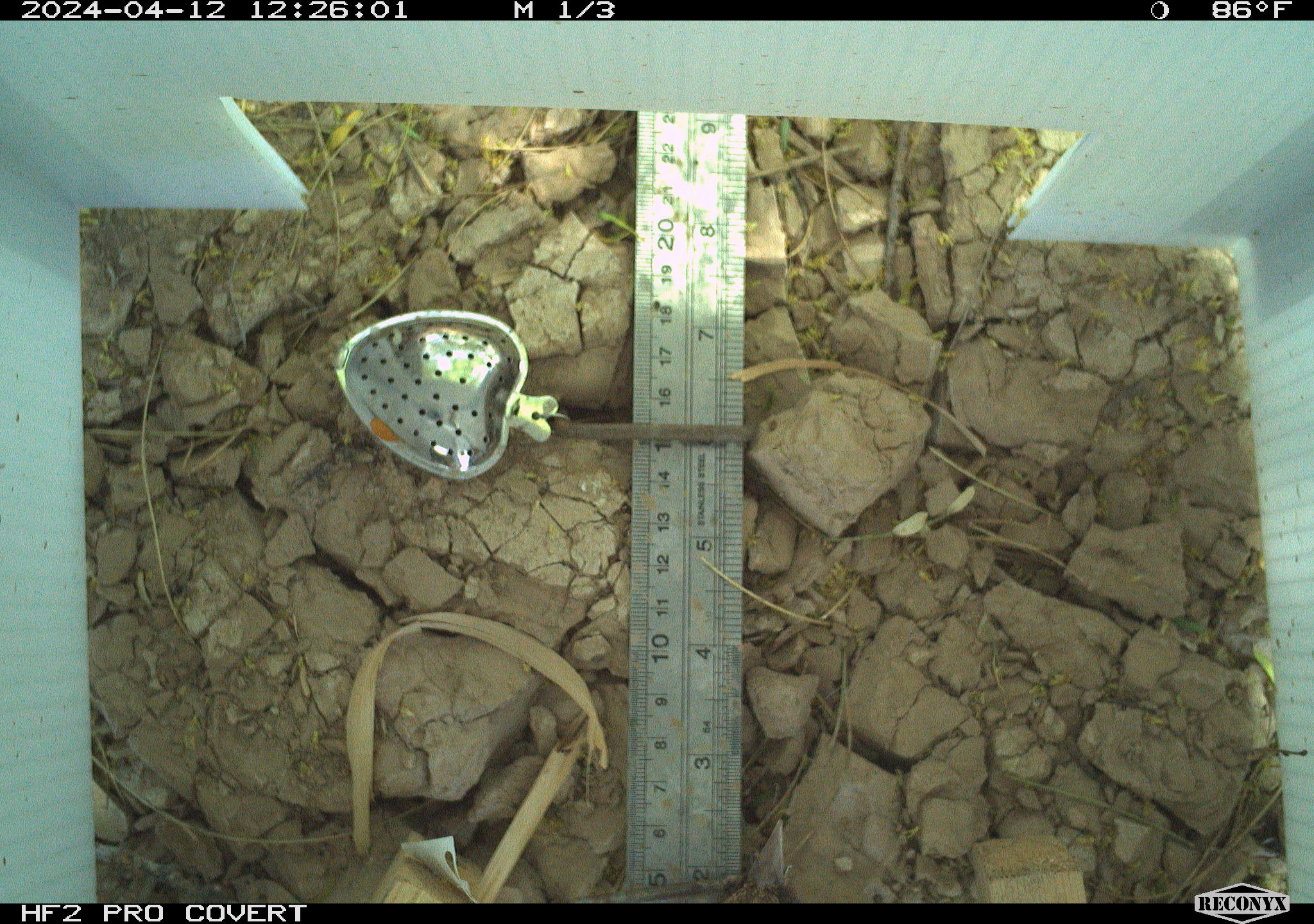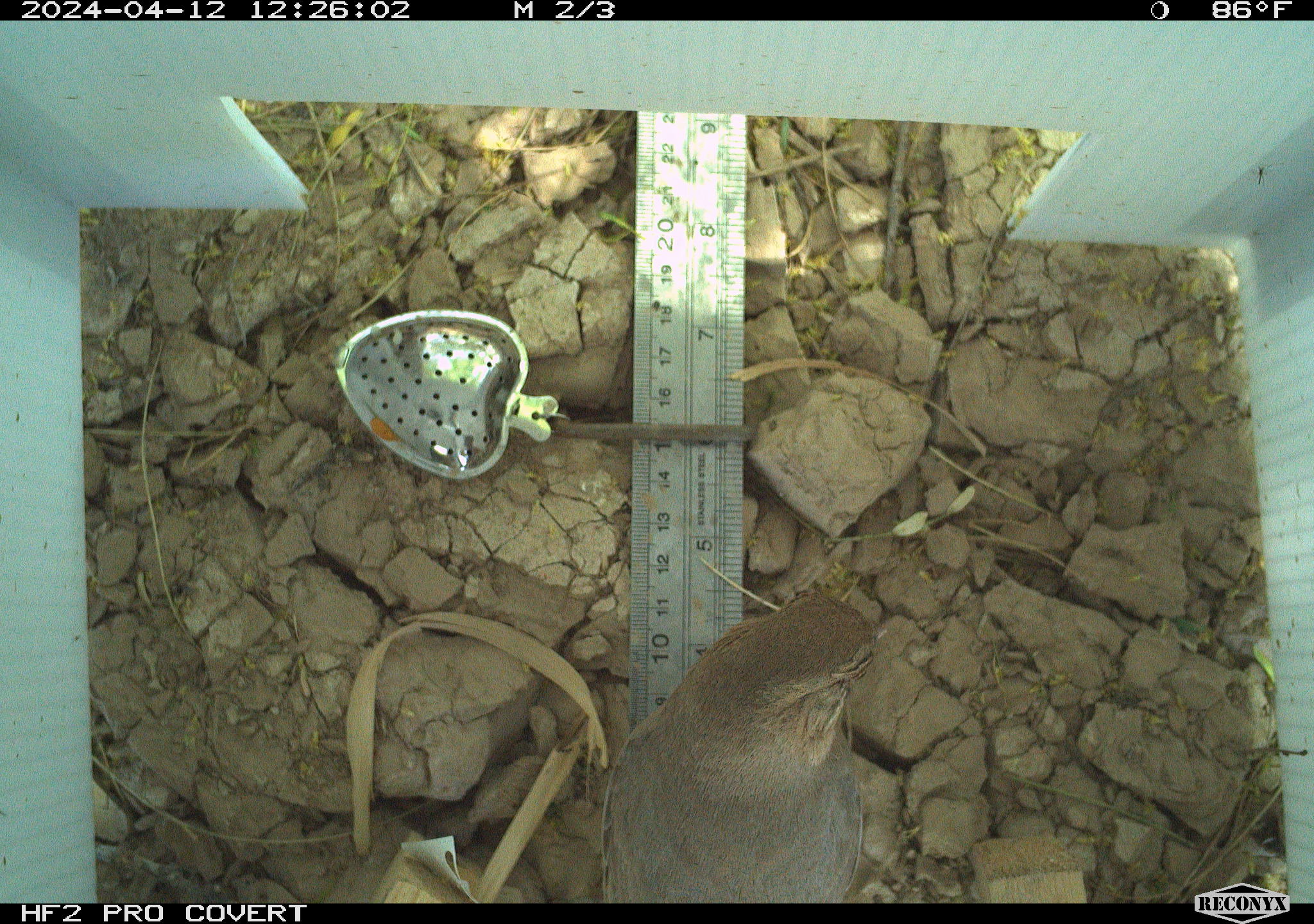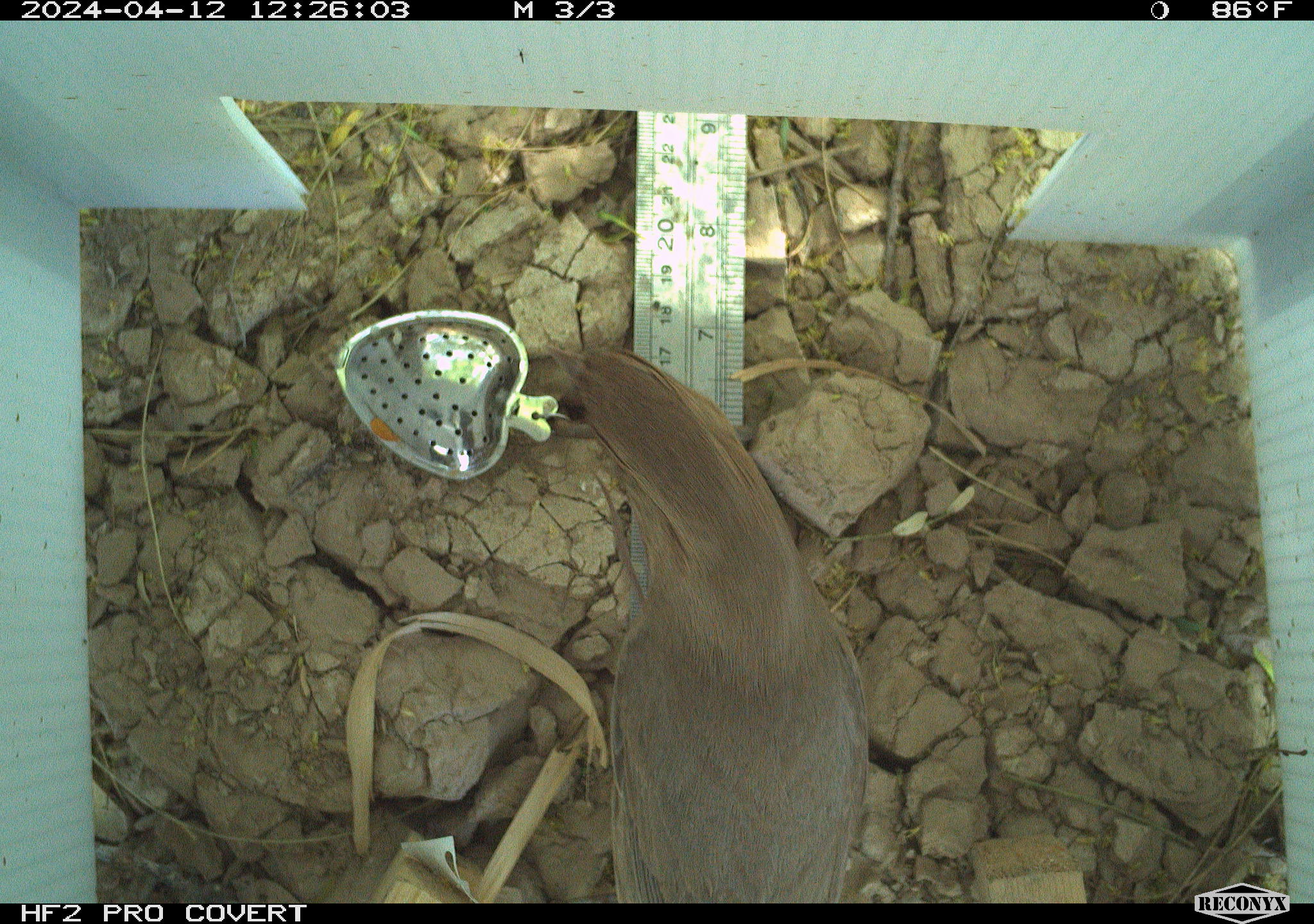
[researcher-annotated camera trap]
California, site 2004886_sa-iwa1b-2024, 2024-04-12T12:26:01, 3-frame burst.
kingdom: Animalia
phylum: Chordata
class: Aves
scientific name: Aves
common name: bird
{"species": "bird (Aves)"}